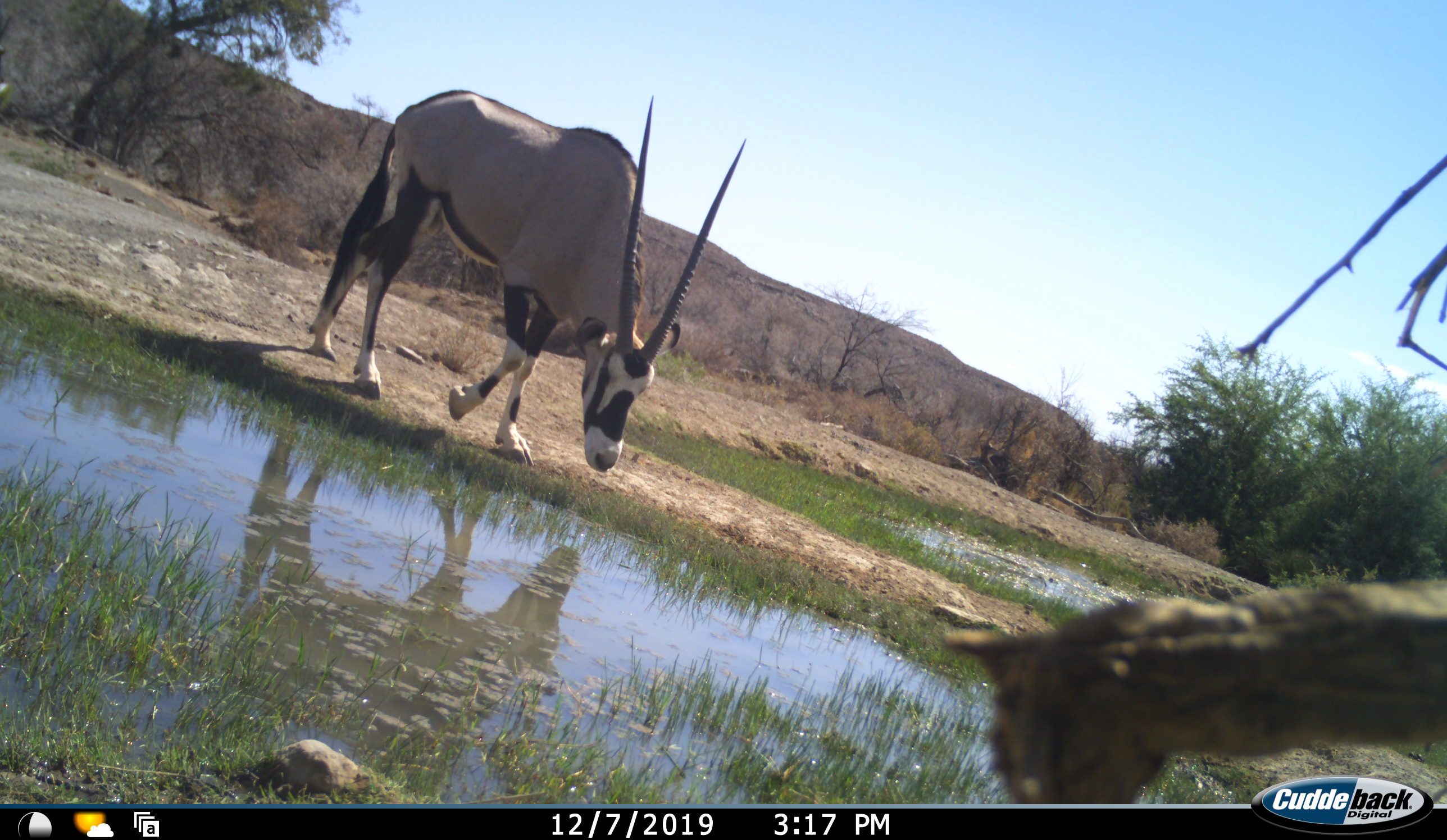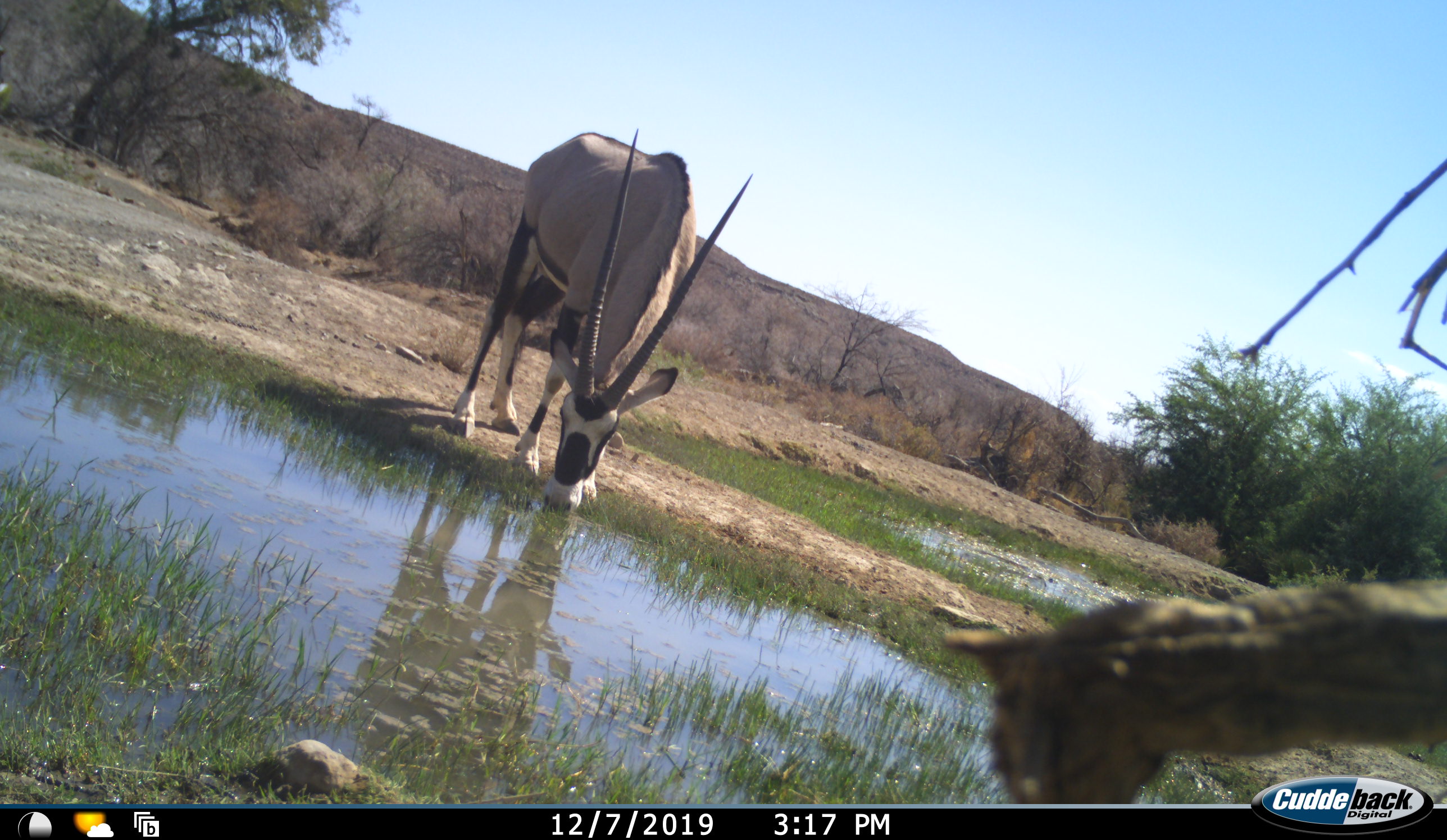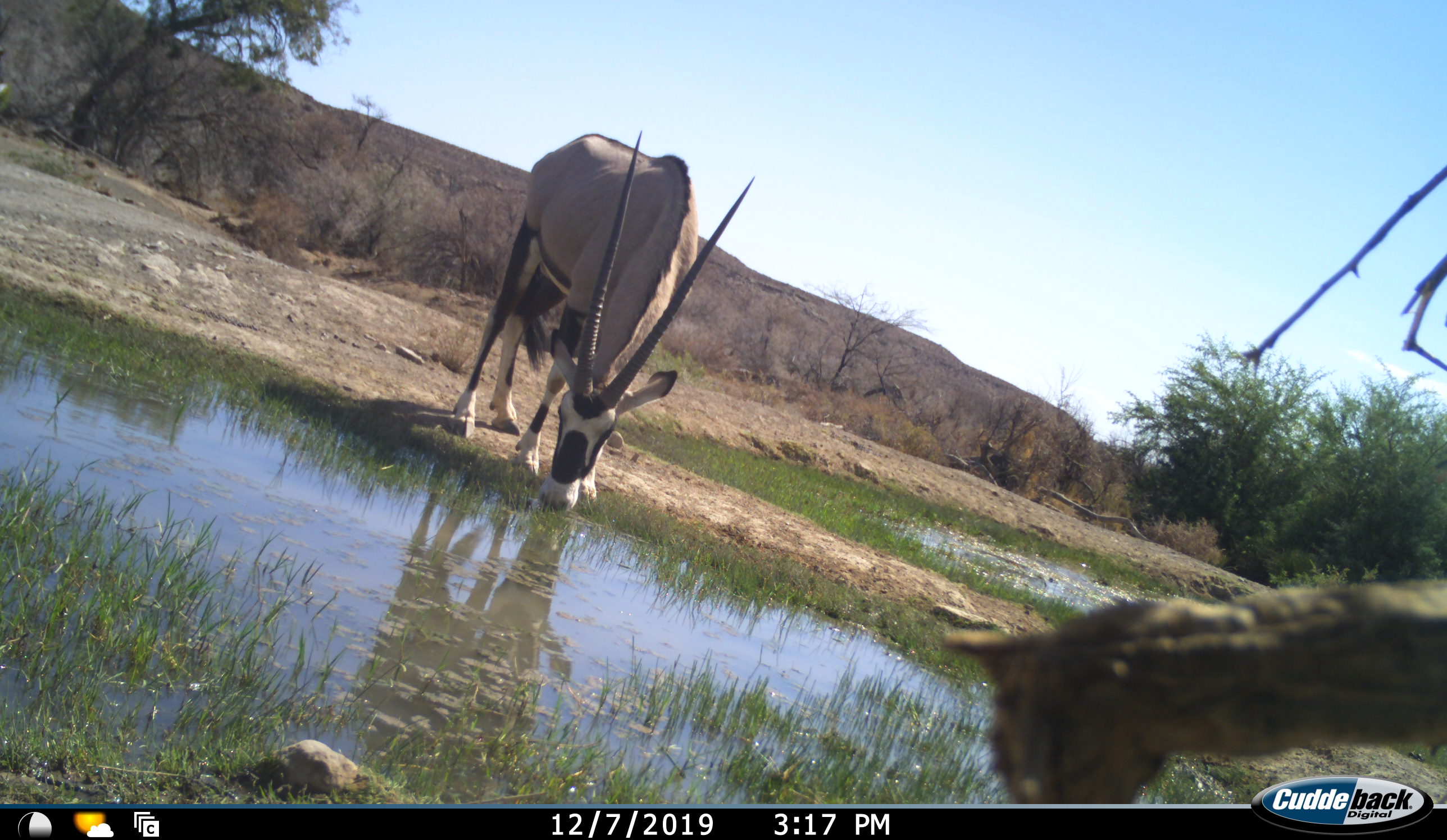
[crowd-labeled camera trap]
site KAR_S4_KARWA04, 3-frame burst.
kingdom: Animalia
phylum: Chordata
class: Mammalia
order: Artiodactyla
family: Bovidae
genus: Oryx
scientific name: Oryx gazella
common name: gemsbok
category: oryx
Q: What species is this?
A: Oryx (gemsbok) (Oryx gazella).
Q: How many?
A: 1.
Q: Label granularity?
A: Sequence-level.